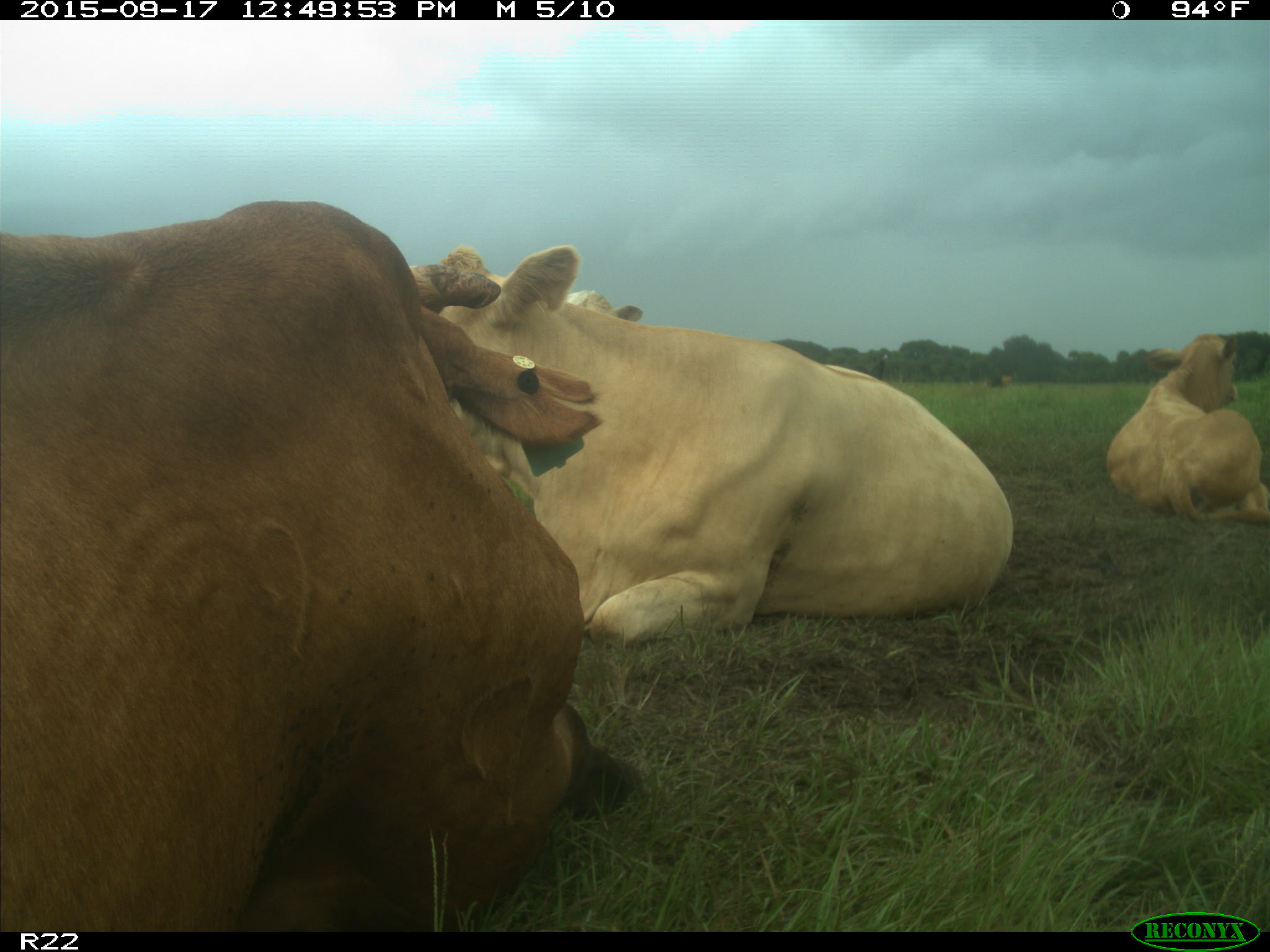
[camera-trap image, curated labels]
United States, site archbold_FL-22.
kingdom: Animalia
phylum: Chordata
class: Mammalia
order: Artiodactyla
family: Bovidae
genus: Bos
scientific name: Bos taurus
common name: domestic cow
Bos taurus (domestic cow).